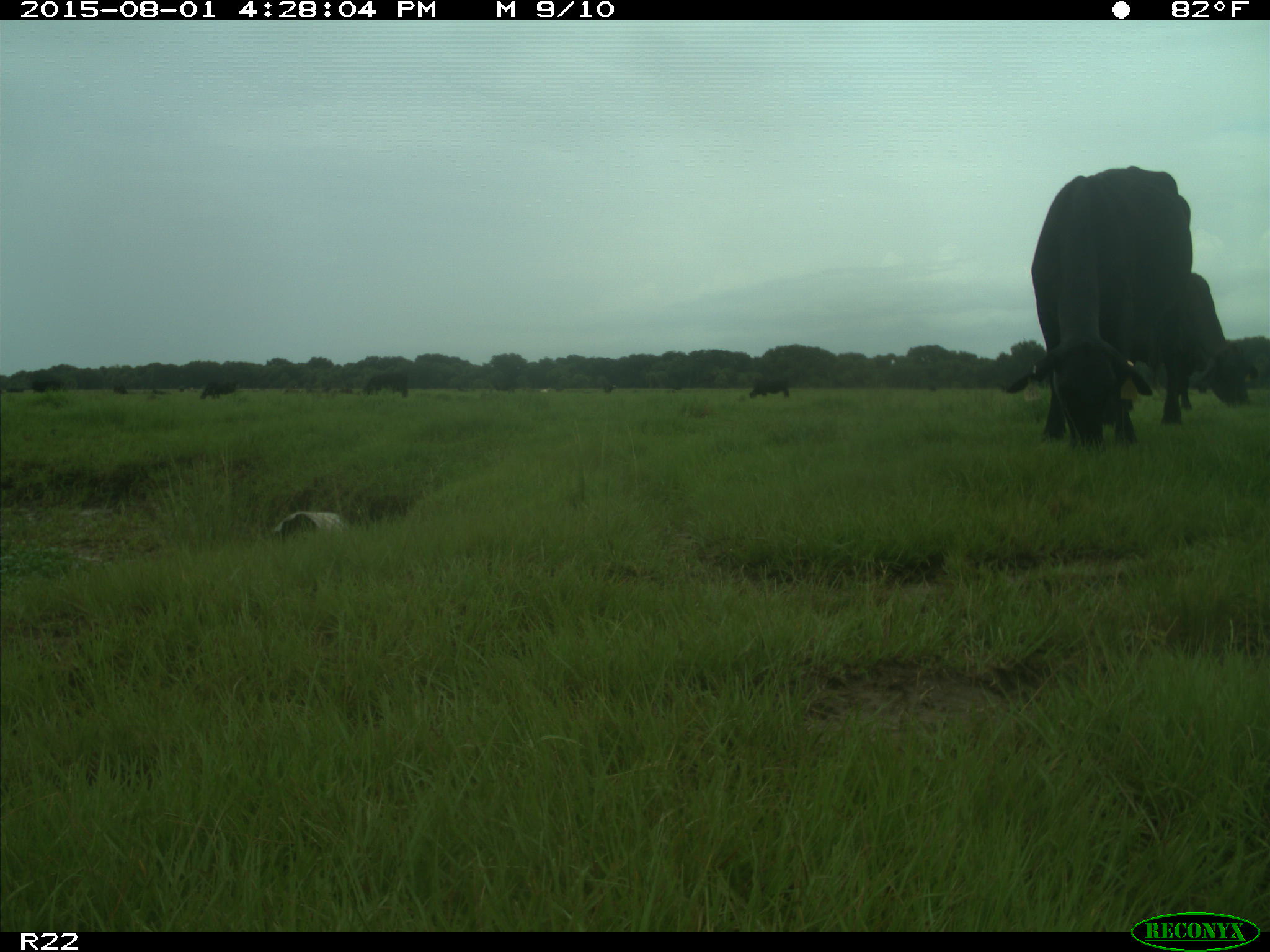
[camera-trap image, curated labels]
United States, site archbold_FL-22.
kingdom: Animalia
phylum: Chordata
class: Mammalia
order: Artiodactyla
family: Bovidae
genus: Bos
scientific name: Bos taurus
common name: domestic cow